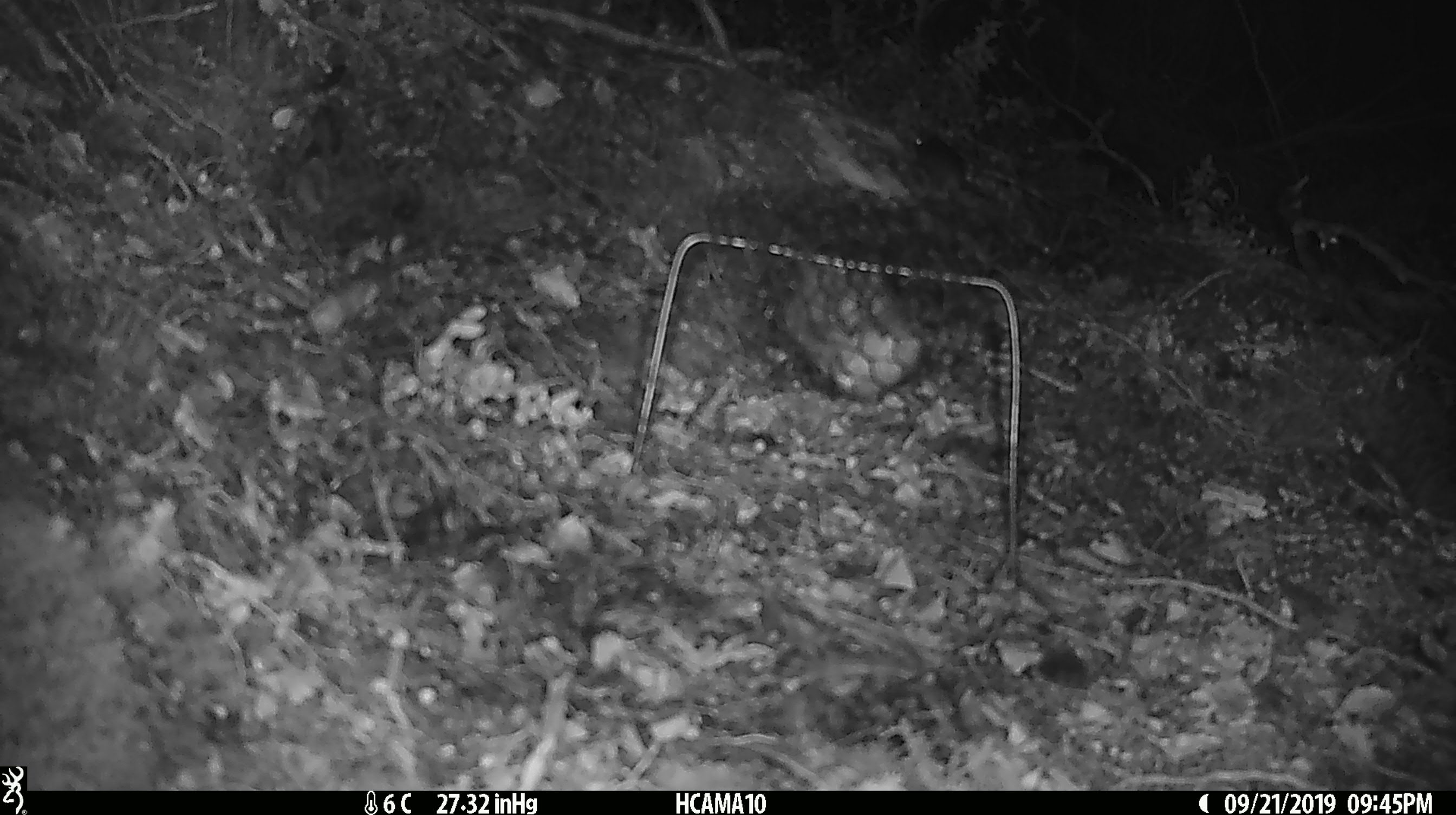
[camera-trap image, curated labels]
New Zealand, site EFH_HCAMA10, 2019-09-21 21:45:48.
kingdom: Animalia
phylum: Chordata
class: Mammalia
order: Rodentia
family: Muridae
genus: Mus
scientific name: Mus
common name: mouse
Mouse (Mus).